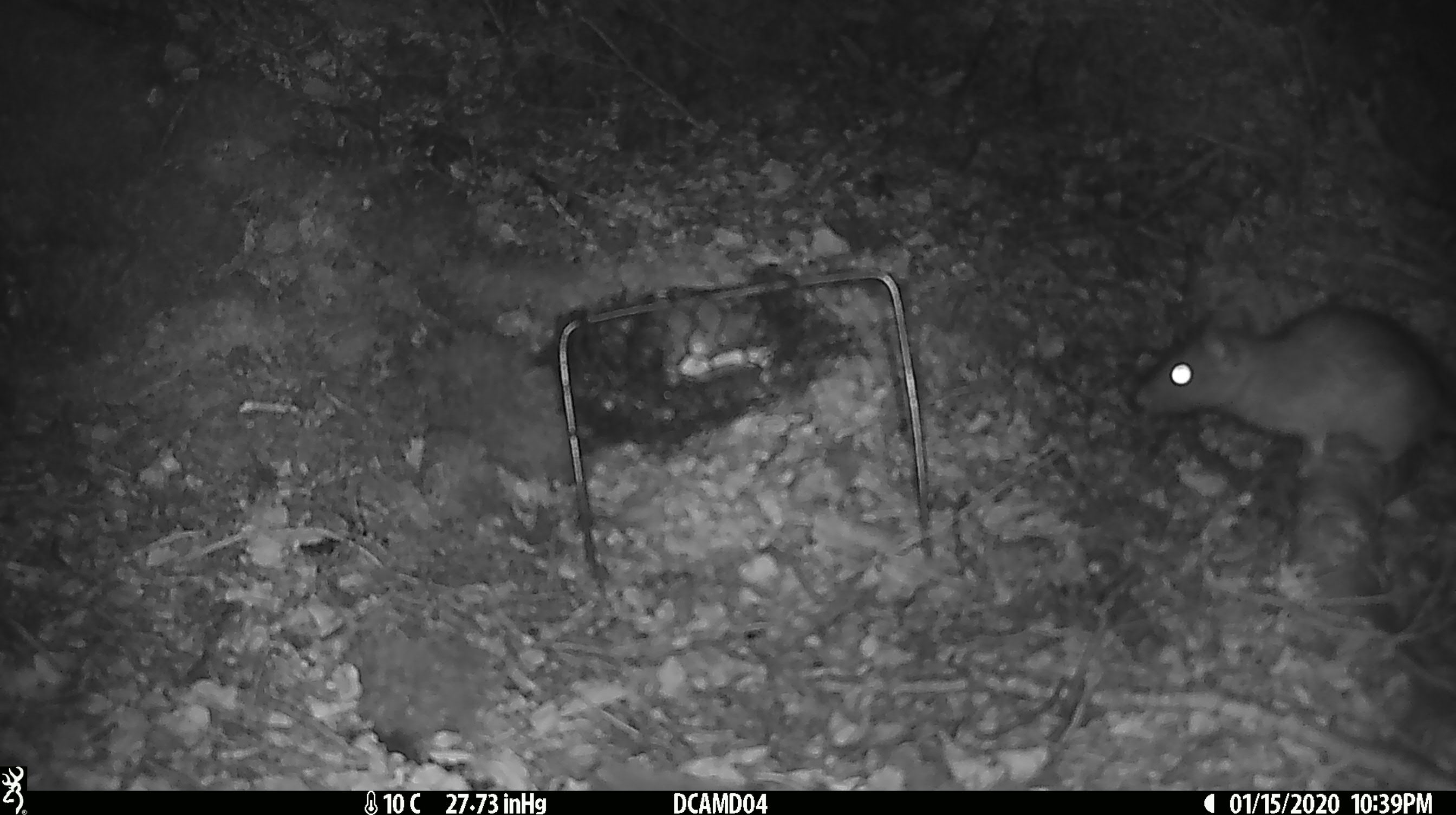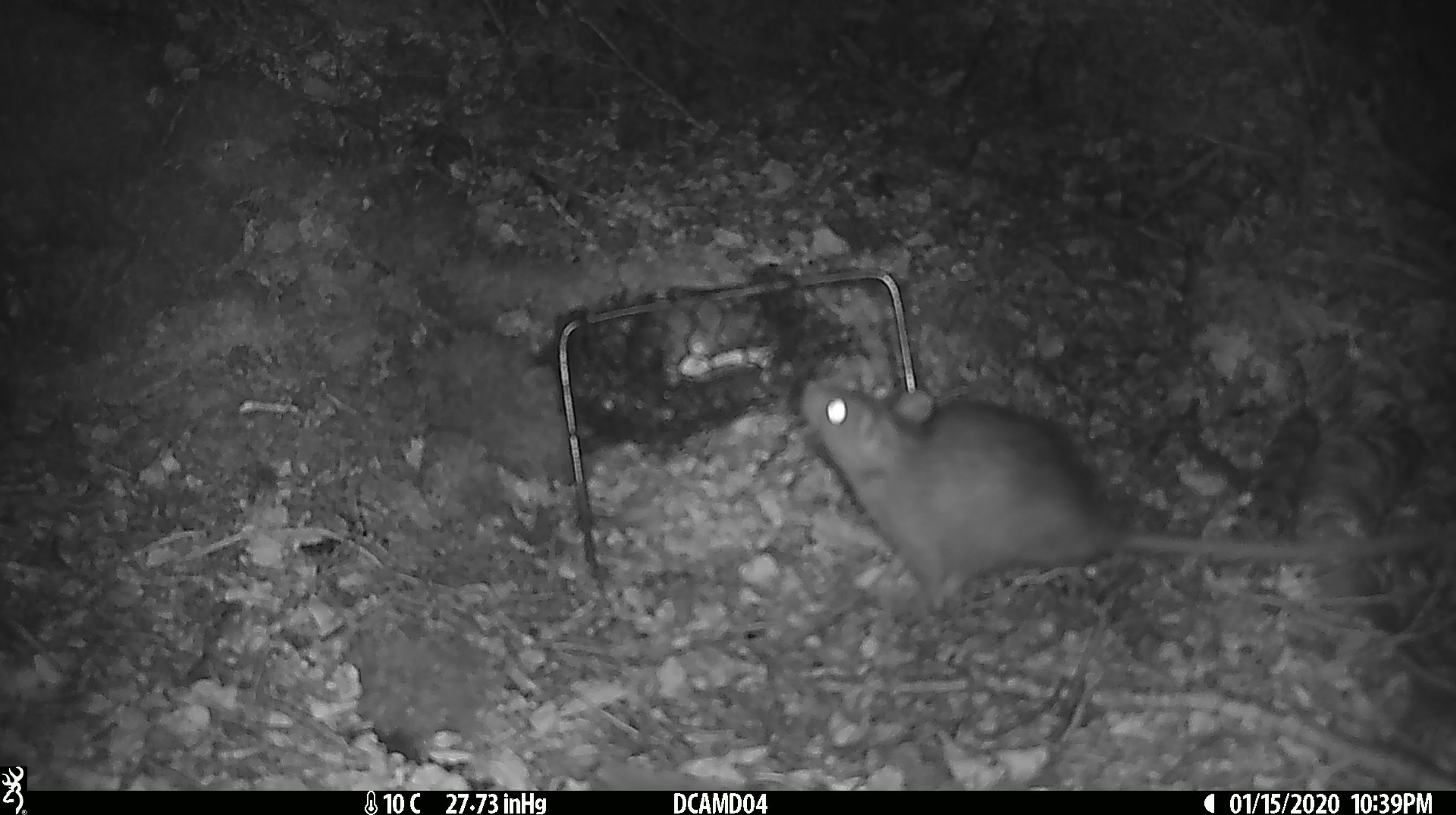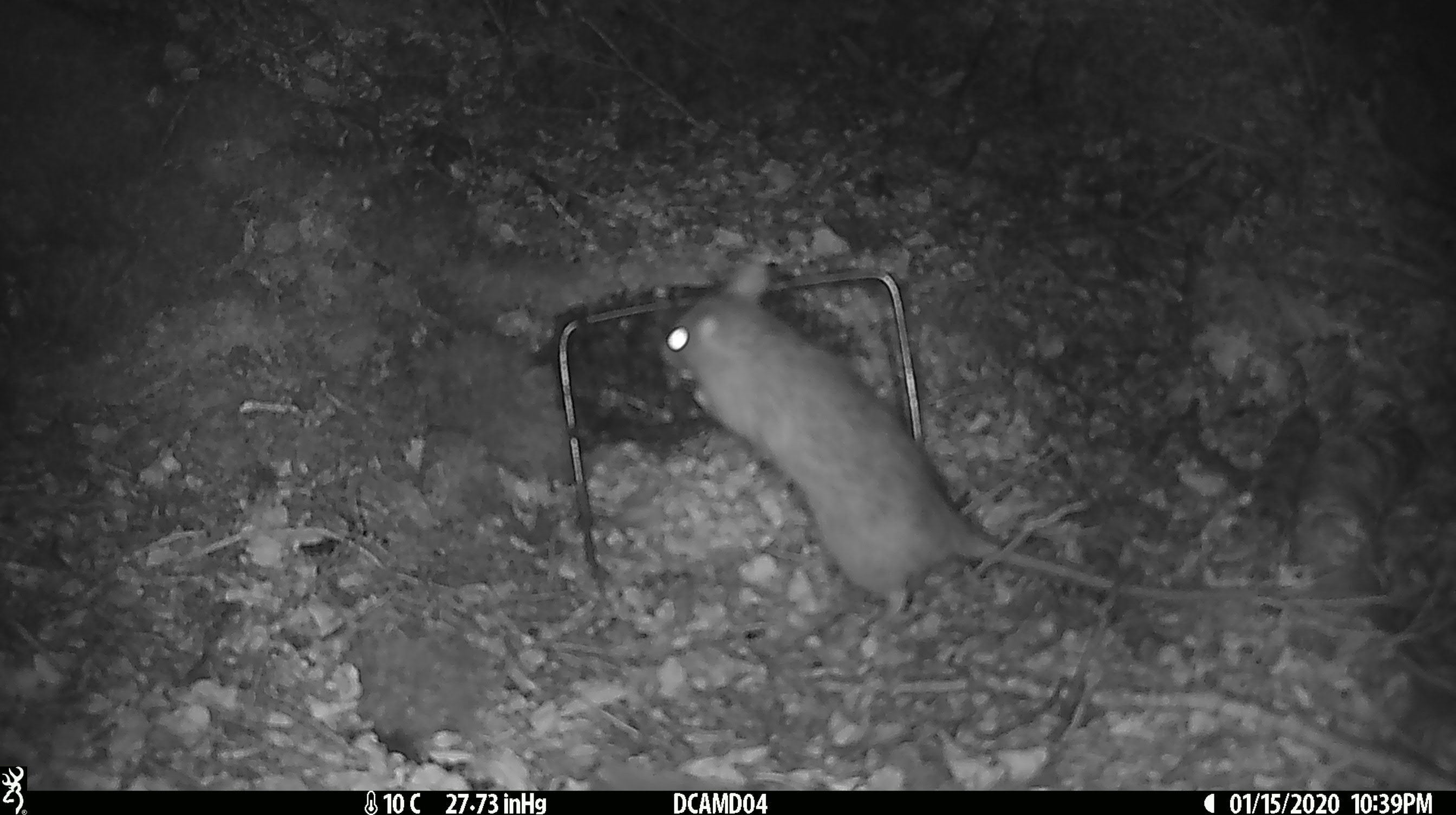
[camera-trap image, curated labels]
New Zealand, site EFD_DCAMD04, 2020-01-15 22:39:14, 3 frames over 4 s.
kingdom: Animalia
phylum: Chordata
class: Mammalia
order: Rodentia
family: Muridae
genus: Rattus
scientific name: Rattus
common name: rat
Rat (Rattus).